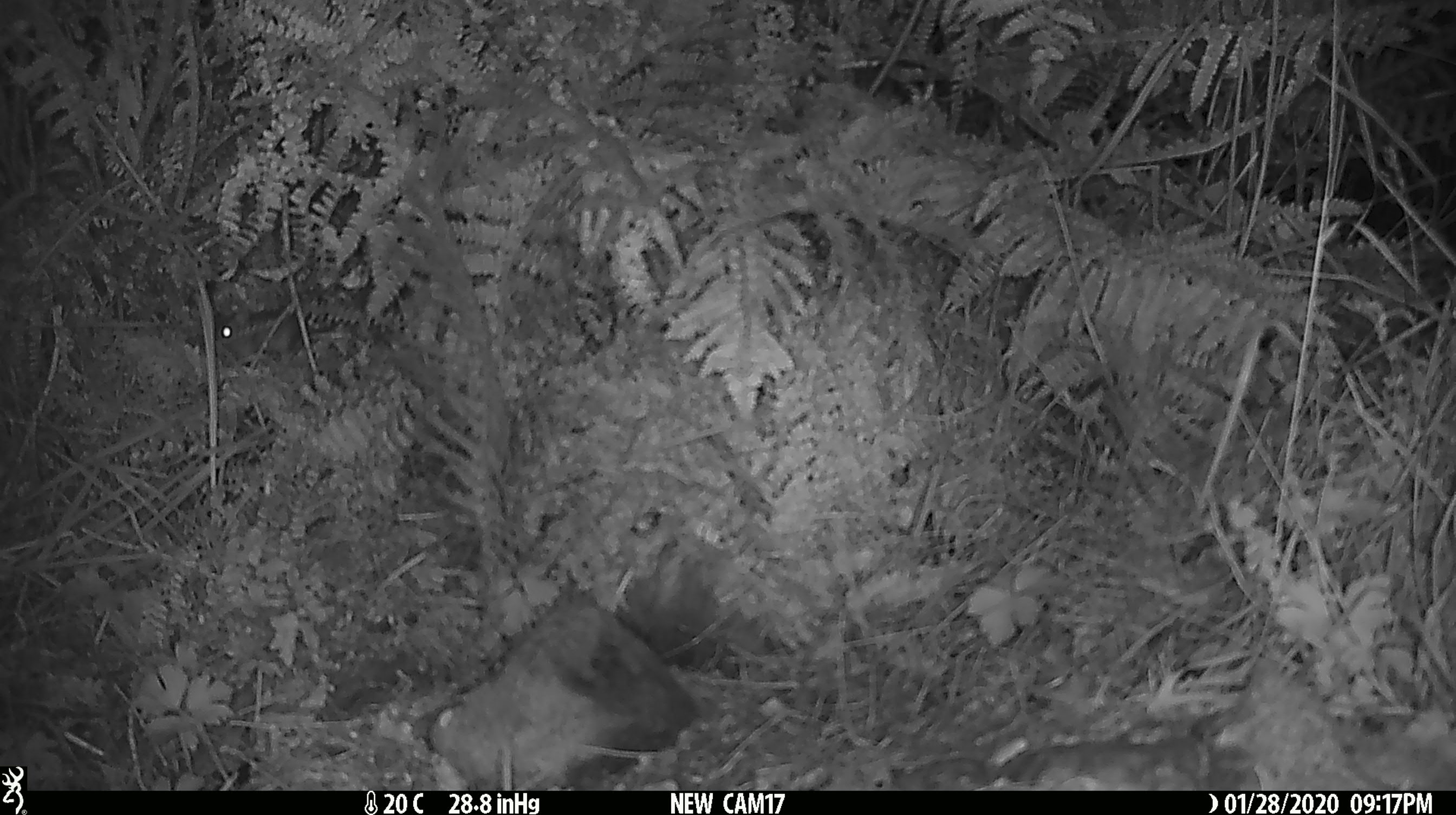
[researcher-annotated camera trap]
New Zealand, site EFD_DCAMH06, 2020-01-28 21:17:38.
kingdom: Animalia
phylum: Chordata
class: Mammalia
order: Rodentia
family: Muridae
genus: Mus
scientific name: Mus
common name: mouse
Mouse (Mus).